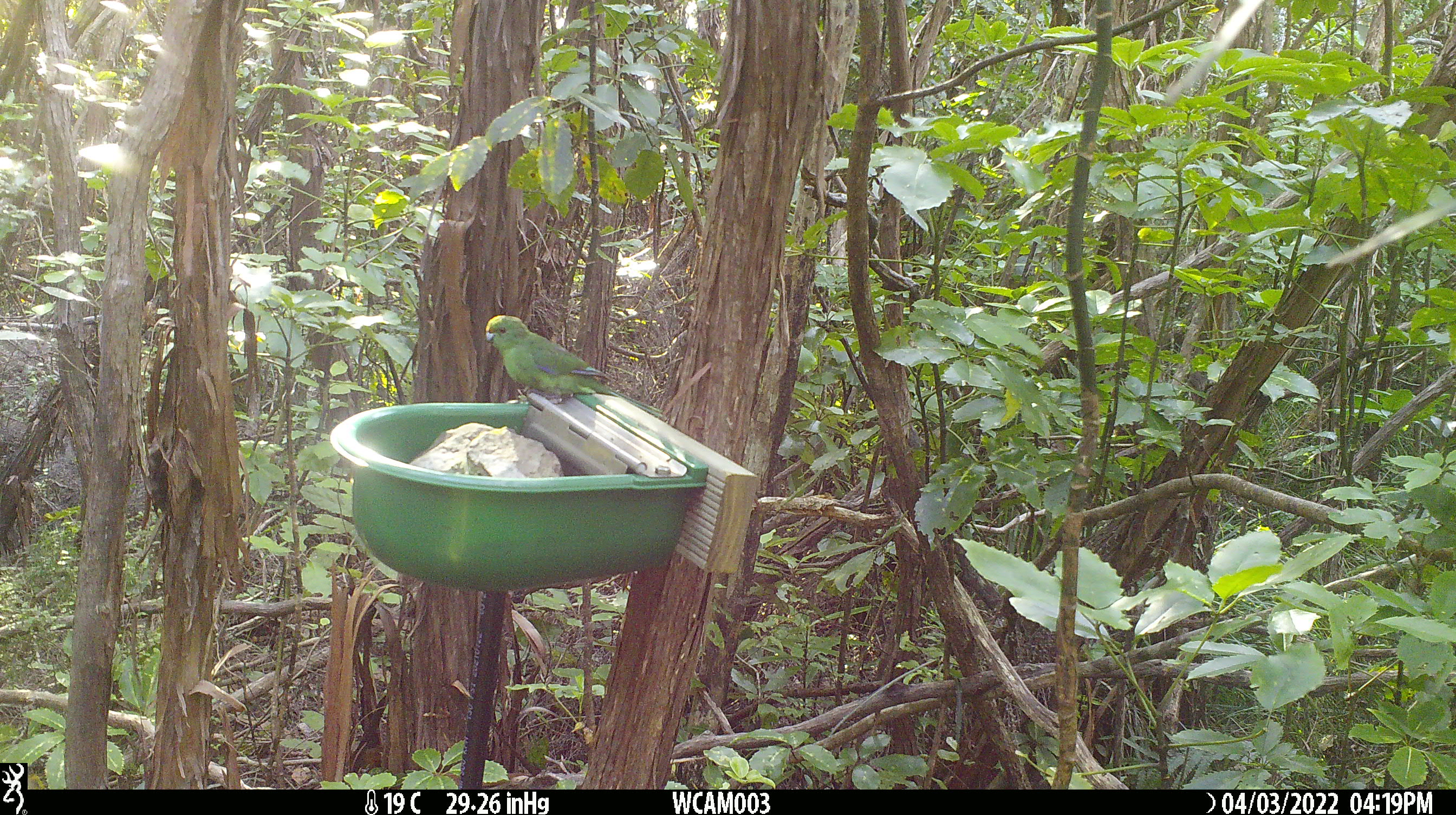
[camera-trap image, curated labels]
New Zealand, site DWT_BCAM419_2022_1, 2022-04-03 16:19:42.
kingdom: Animalia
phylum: Chordata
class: Aves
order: Psittaciformes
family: Psittaculidae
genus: Cyanoramphus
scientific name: Cyanoramphus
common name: parakeet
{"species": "parakeet (Cyanoramphus)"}